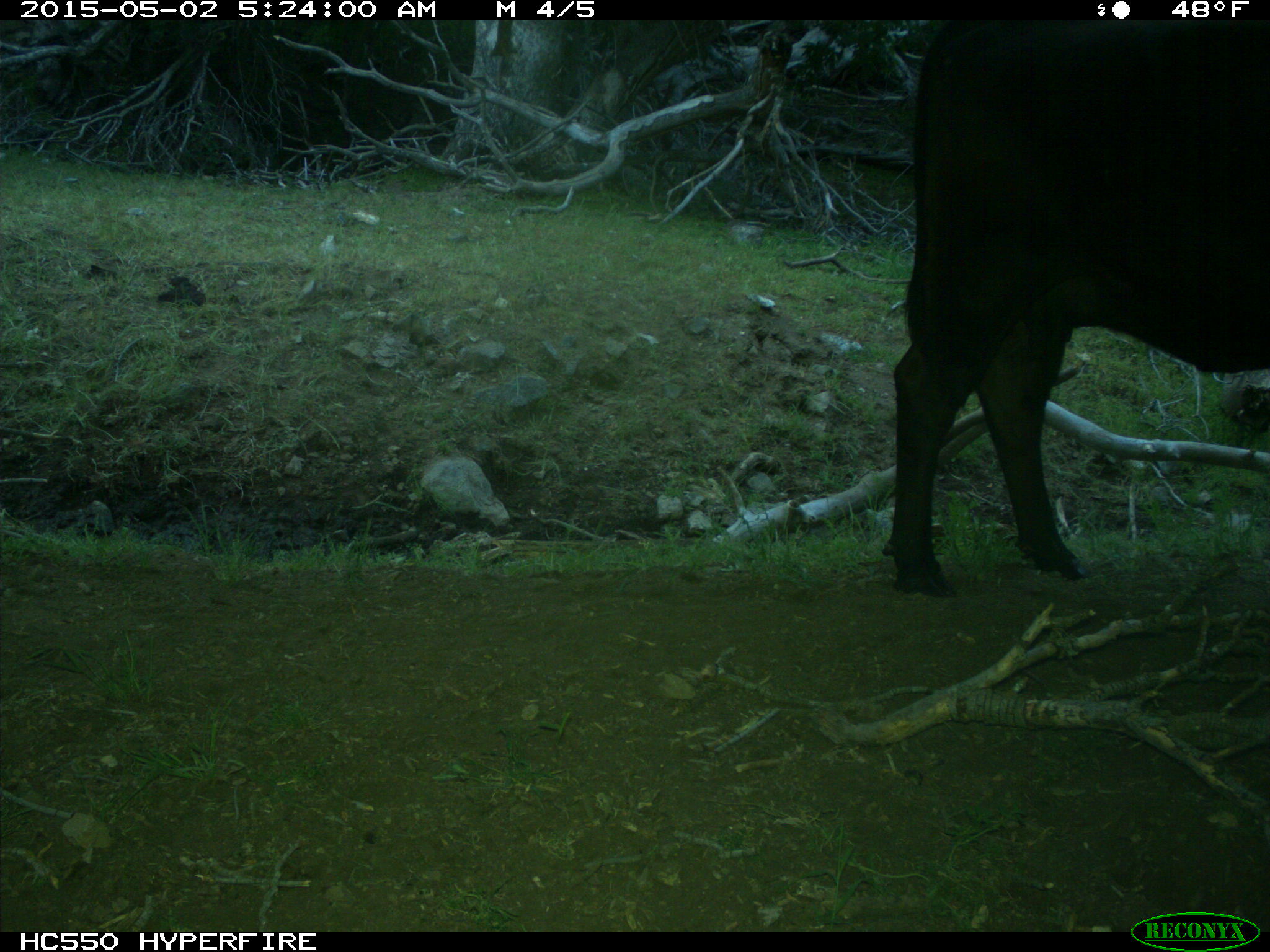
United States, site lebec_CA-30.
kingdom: Animalia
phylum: Chordata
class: Mammalia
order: Artiodactyla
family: Bovidae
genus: Bos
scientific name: Bos taurus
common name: domestic cow